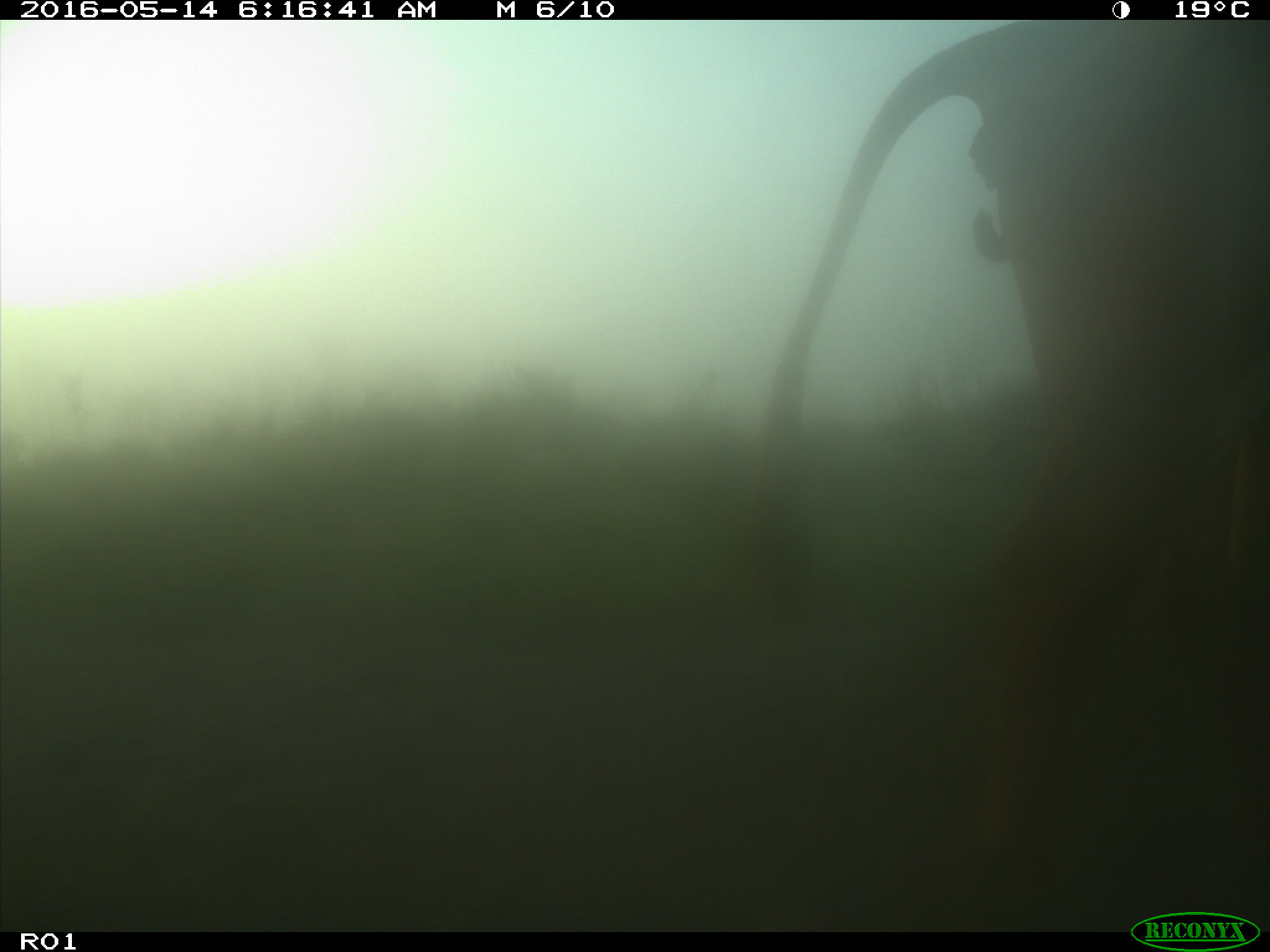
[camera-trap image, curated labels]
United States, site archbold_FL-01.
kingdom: Animalia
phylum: Chordata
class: Mammalia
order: Artiodactyla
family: Bovidae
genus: Bos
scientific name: Bos taurus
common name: domestic cow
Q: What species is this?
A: Bos taurus (domestic cow).